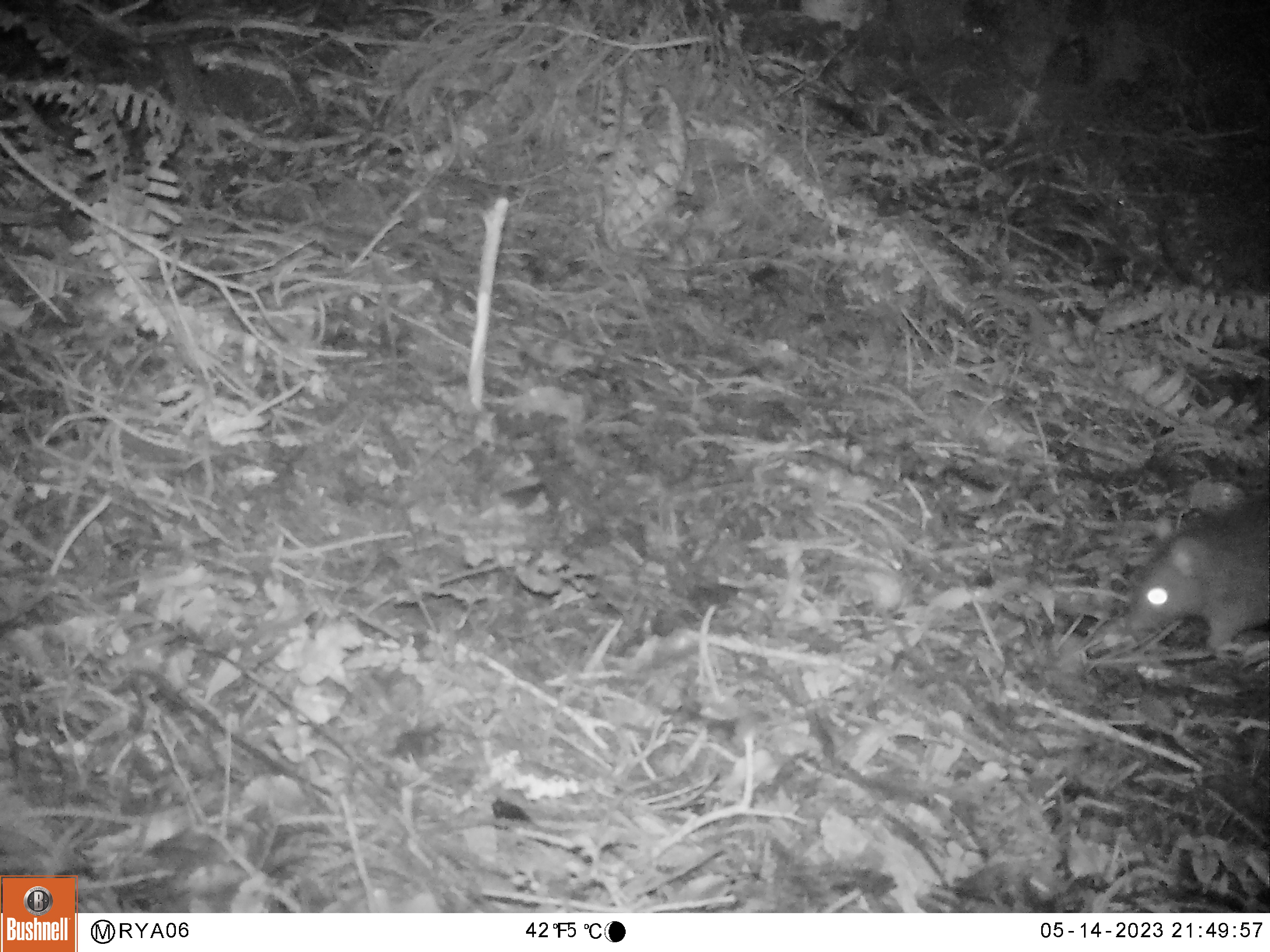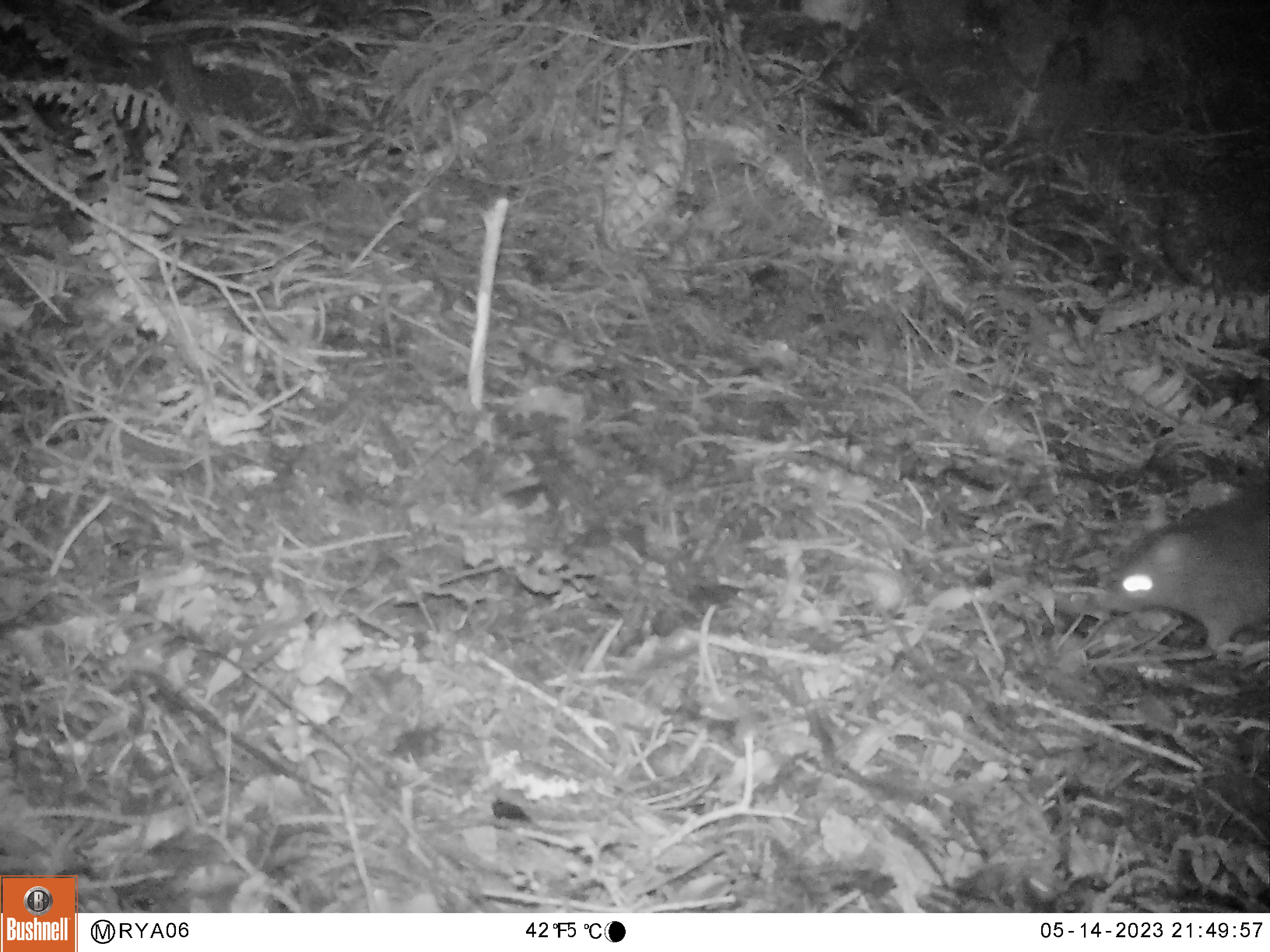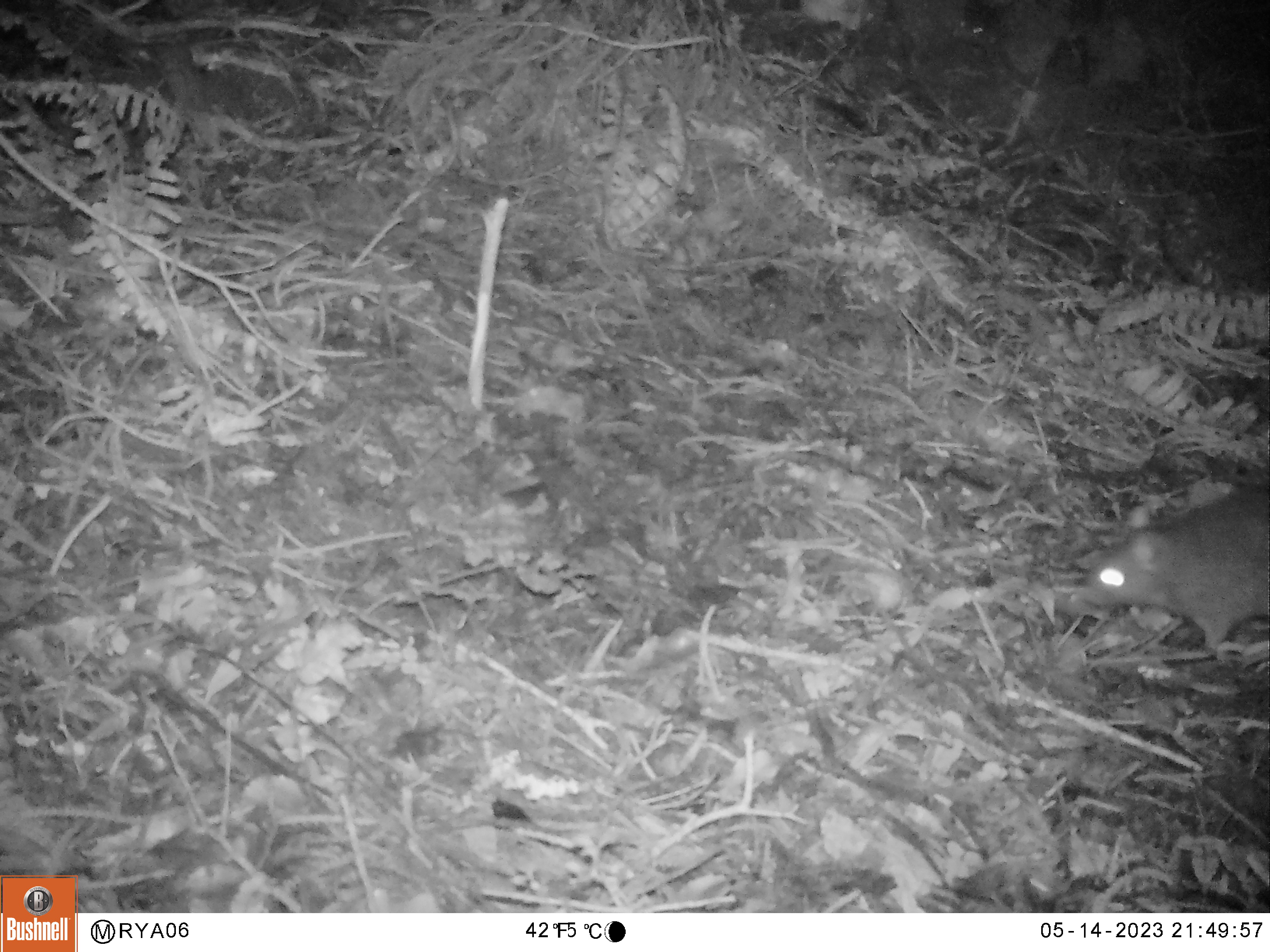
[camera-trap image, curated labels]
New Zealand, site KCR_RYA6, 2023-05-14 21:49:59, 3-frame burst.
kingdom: Animalia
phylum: Chordata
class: Mammalia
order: Rodentia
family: Muridae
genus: Rattus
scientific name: Rattus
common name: rat